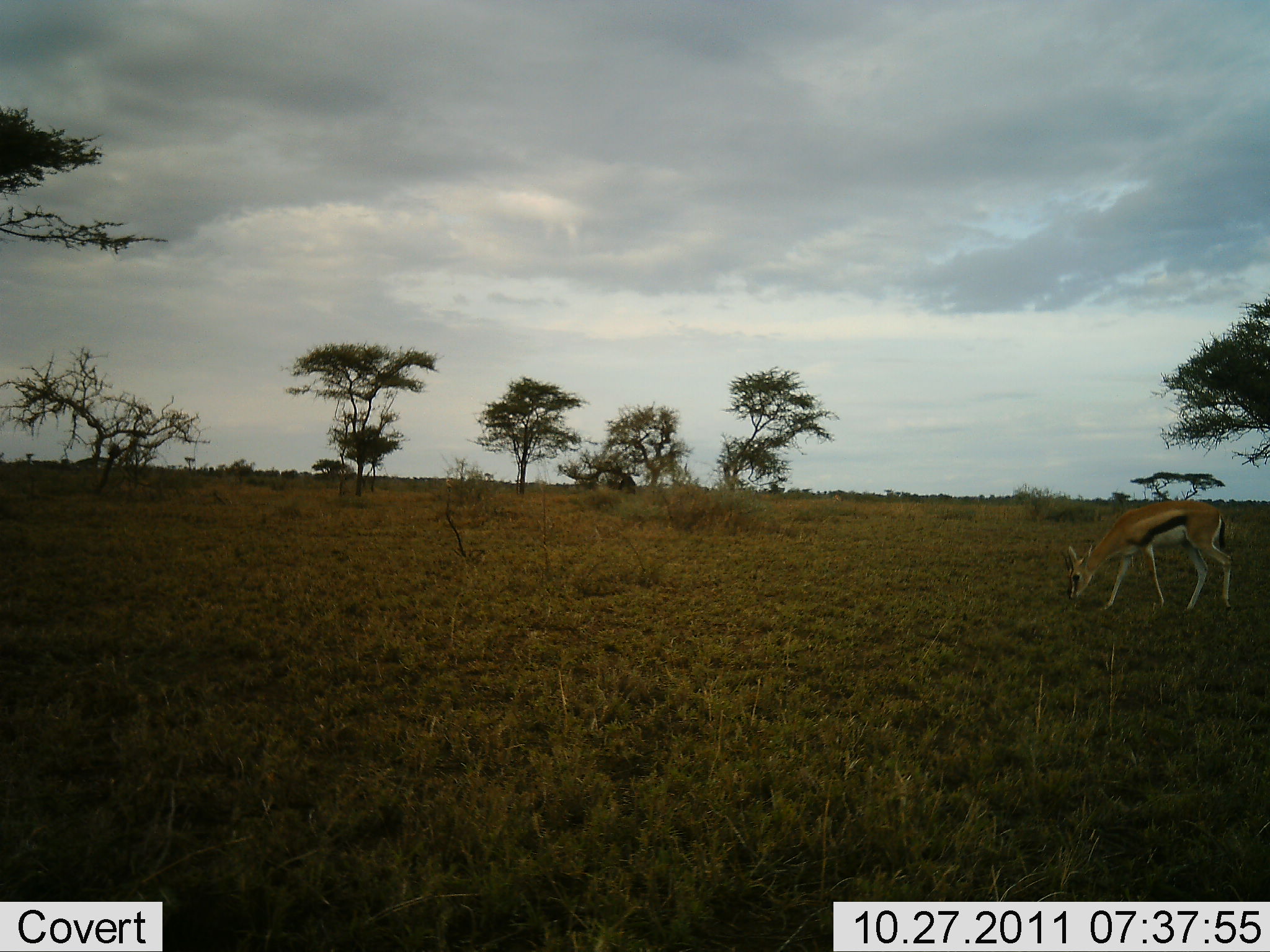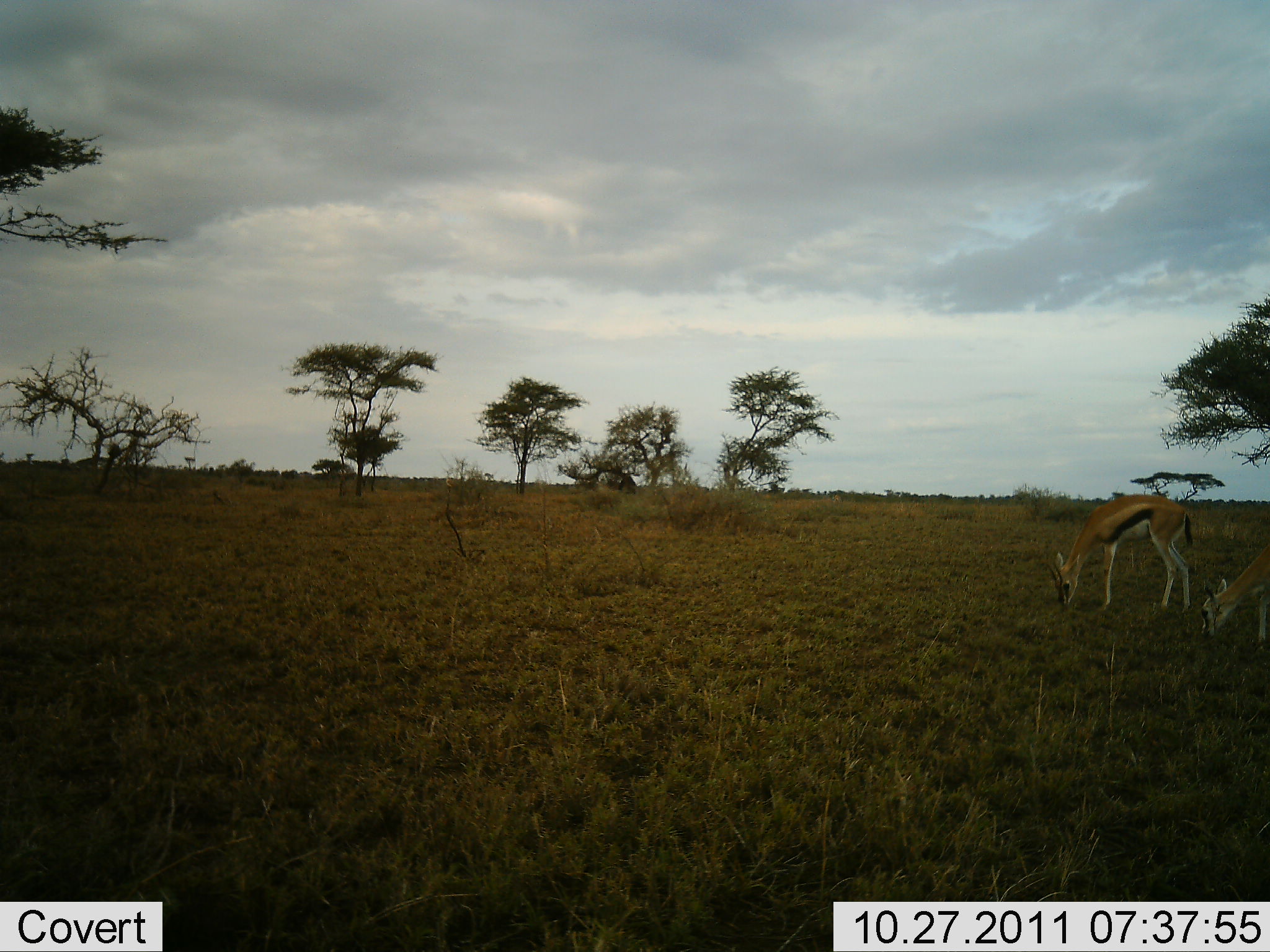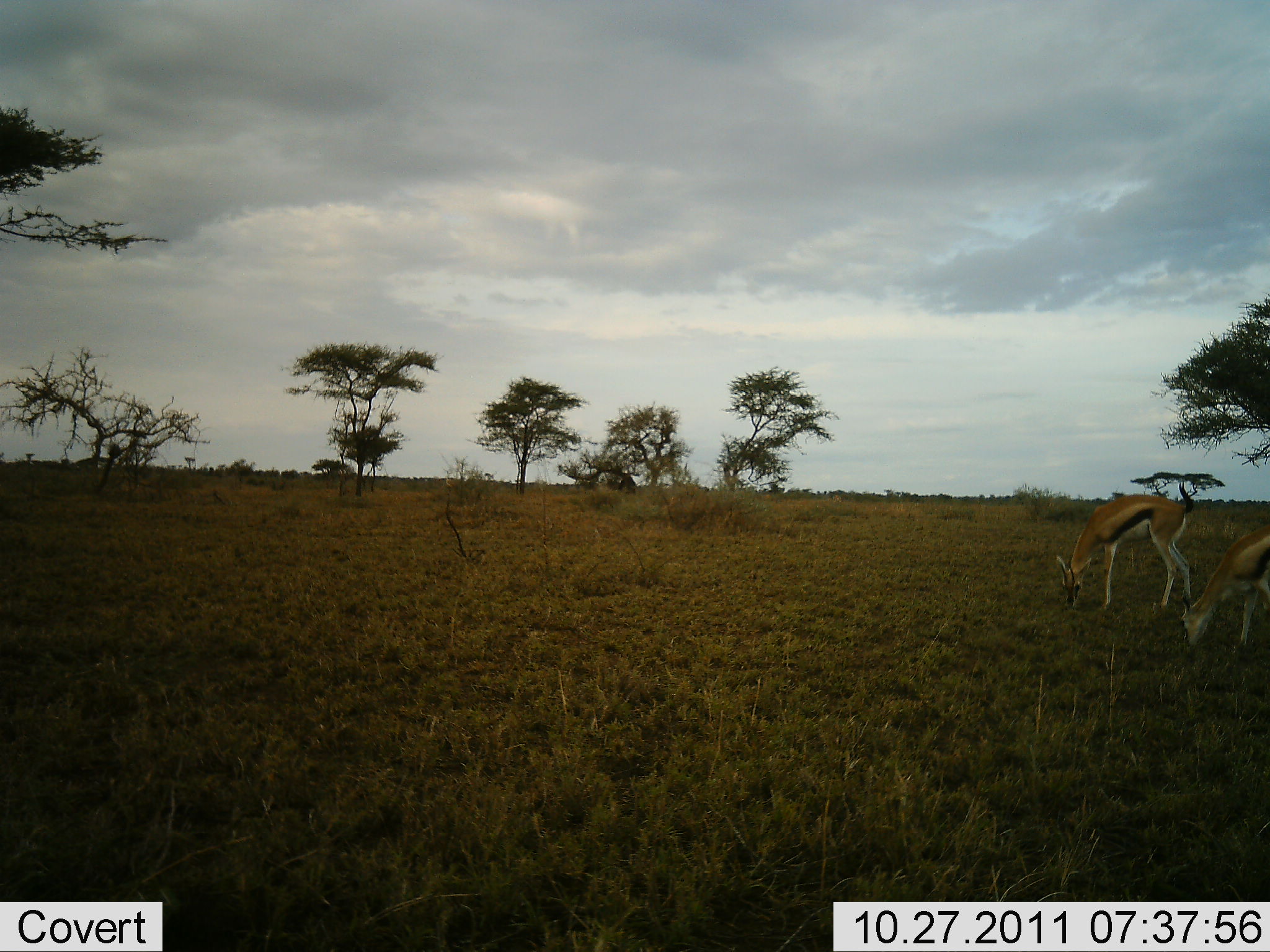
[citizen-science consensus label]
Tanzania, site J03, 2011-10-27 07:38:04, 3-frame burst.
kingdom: Animalia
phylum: Chordata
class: Mammalia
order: Artiodactyla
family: Bovidae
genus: Eudorcas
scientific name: Eudorcas thomsonii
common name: thomson's gazelle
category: gazellethomsons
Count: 2.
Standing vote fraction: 42%.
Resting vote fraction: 0%.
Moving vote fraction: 8%.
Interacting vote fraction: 0%.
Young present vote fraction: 0%.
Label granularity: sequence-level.